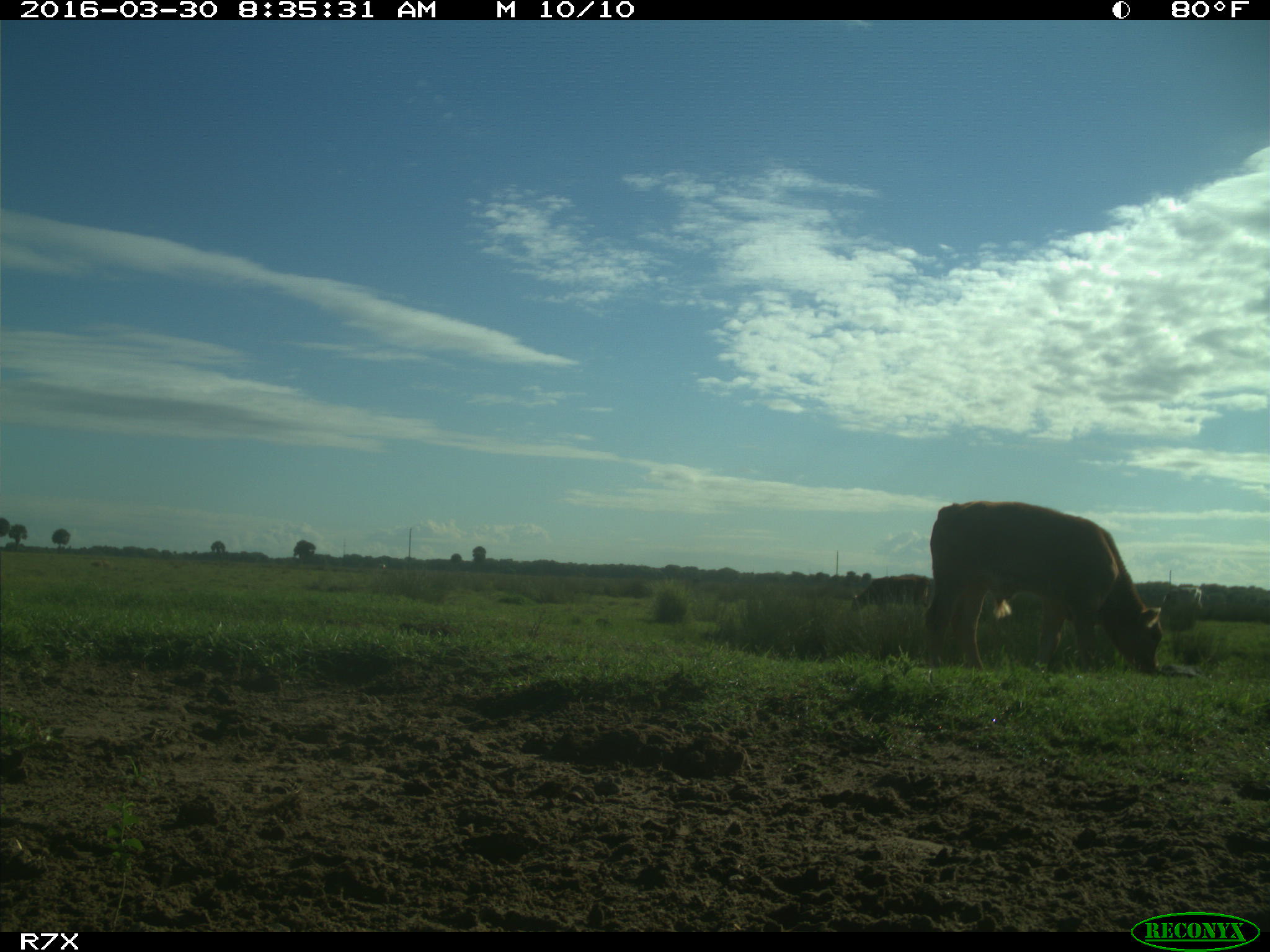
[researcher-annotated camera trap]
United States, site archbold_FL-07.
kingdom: Animalia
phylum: Chordata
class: Mammalia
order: Artiodactyla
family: Bovidae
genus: Bos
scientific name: Bos taurus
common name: domestic cow